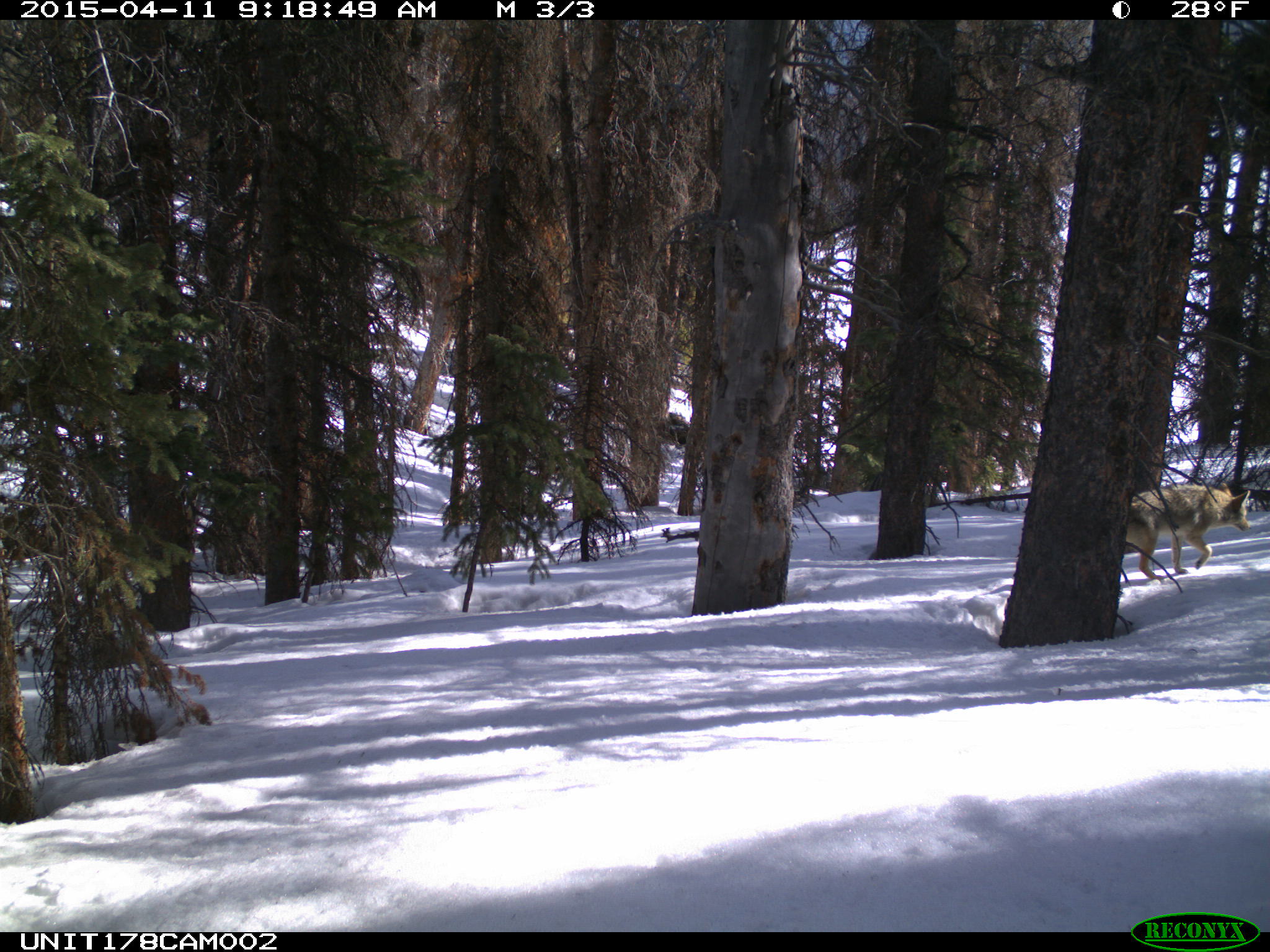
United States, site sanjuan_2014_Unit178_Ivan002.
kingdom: Animalia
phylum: Chordata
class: Mammalia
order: Carnivora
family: Canidae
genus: Canis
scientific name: Canis latrans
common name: coyote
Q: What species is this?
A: Canis latrans (coyote).